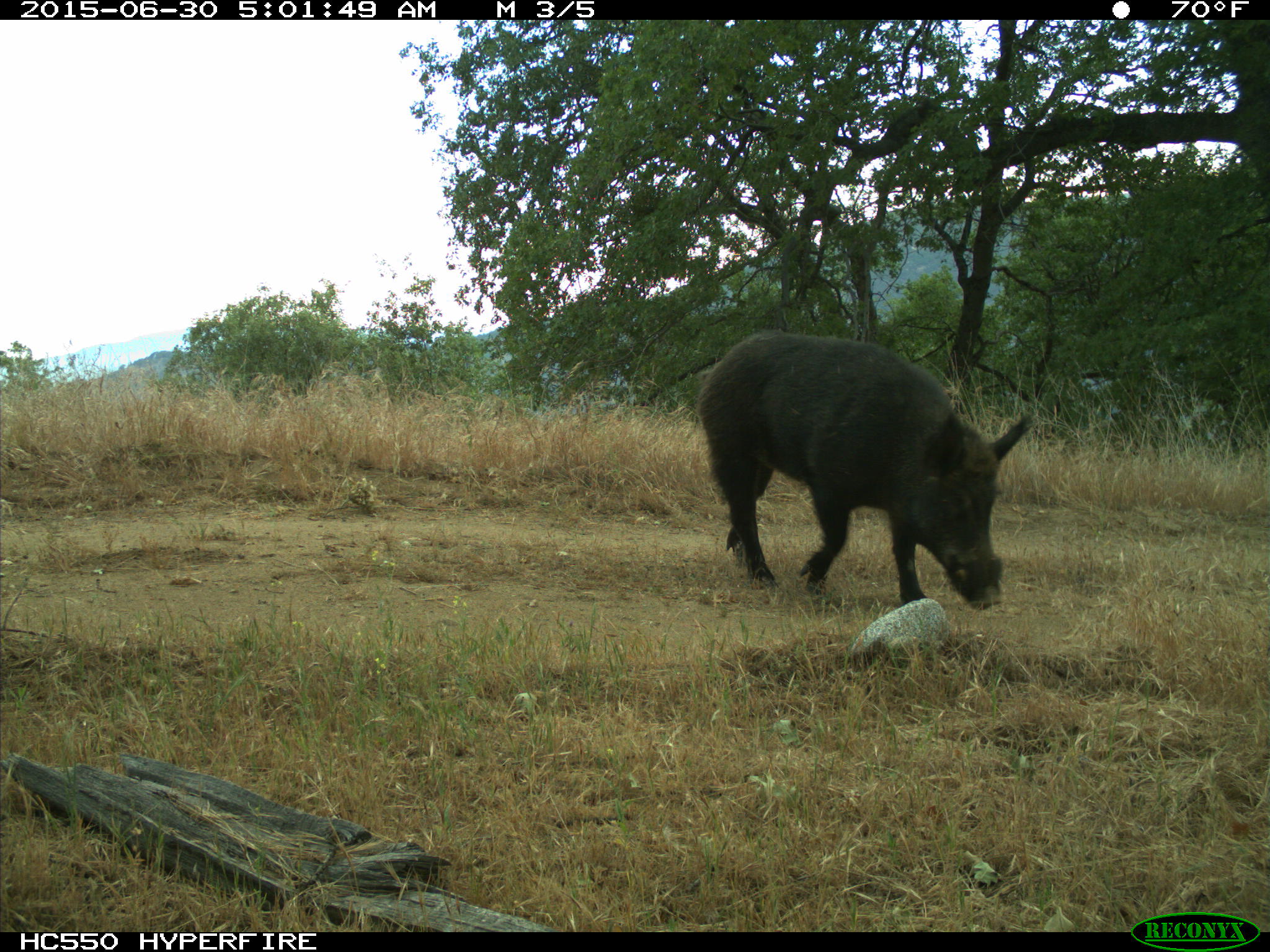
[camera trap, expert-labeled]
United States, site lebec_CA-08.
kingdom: Animalia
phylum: Chordata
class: Mammalia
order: Artiodactyla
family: Suidae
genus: Sus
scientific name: Sus scrofa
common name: wild boar